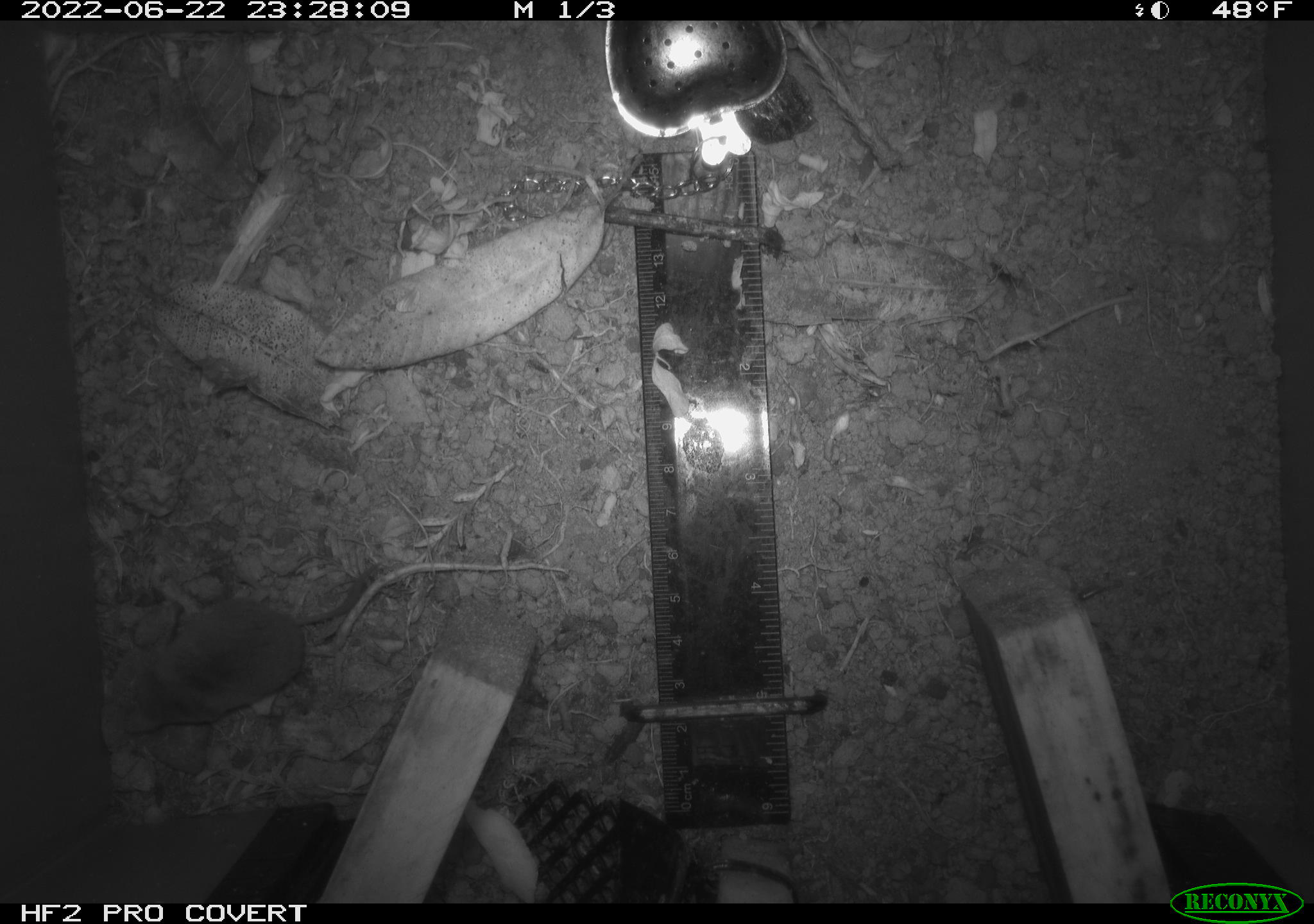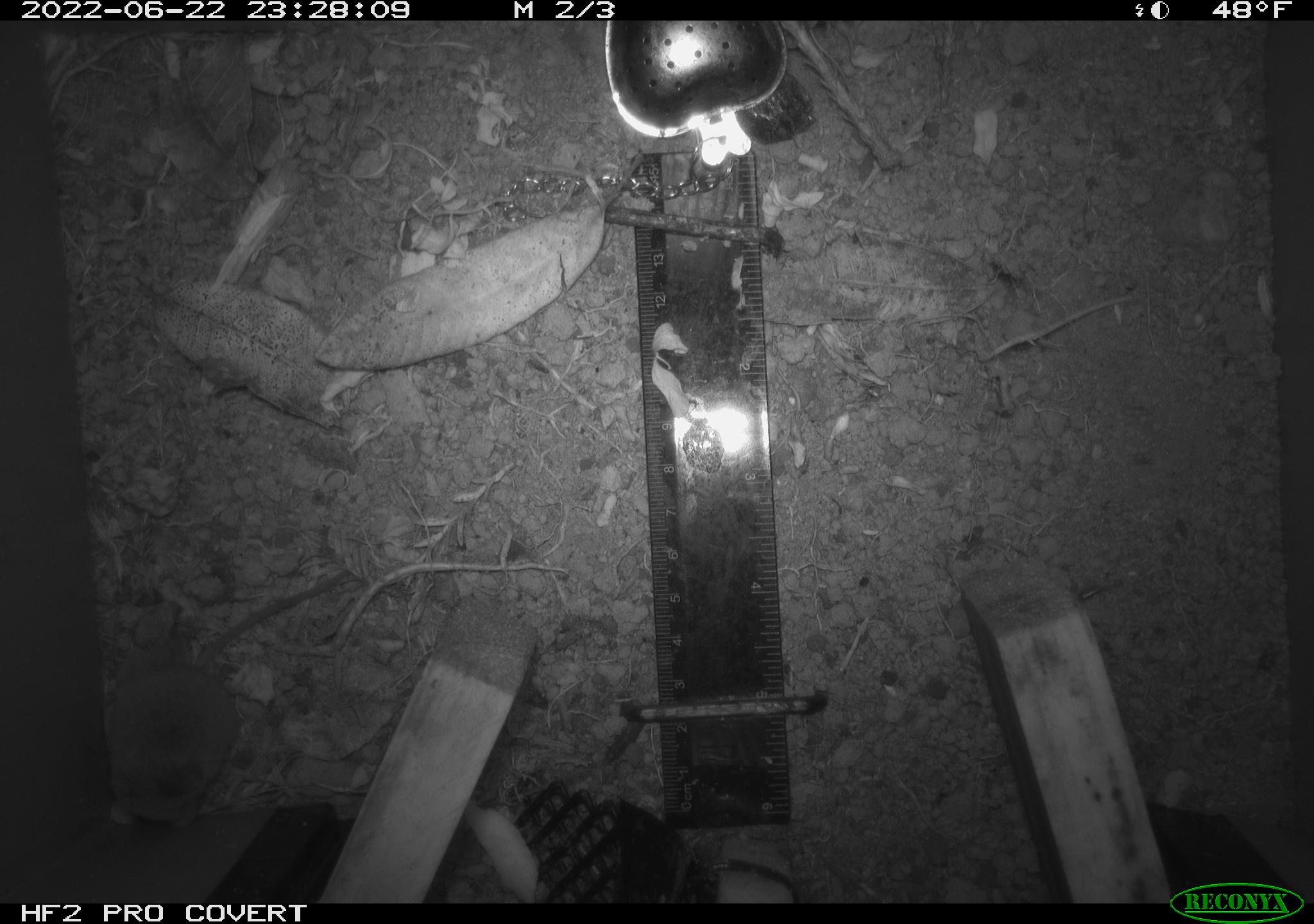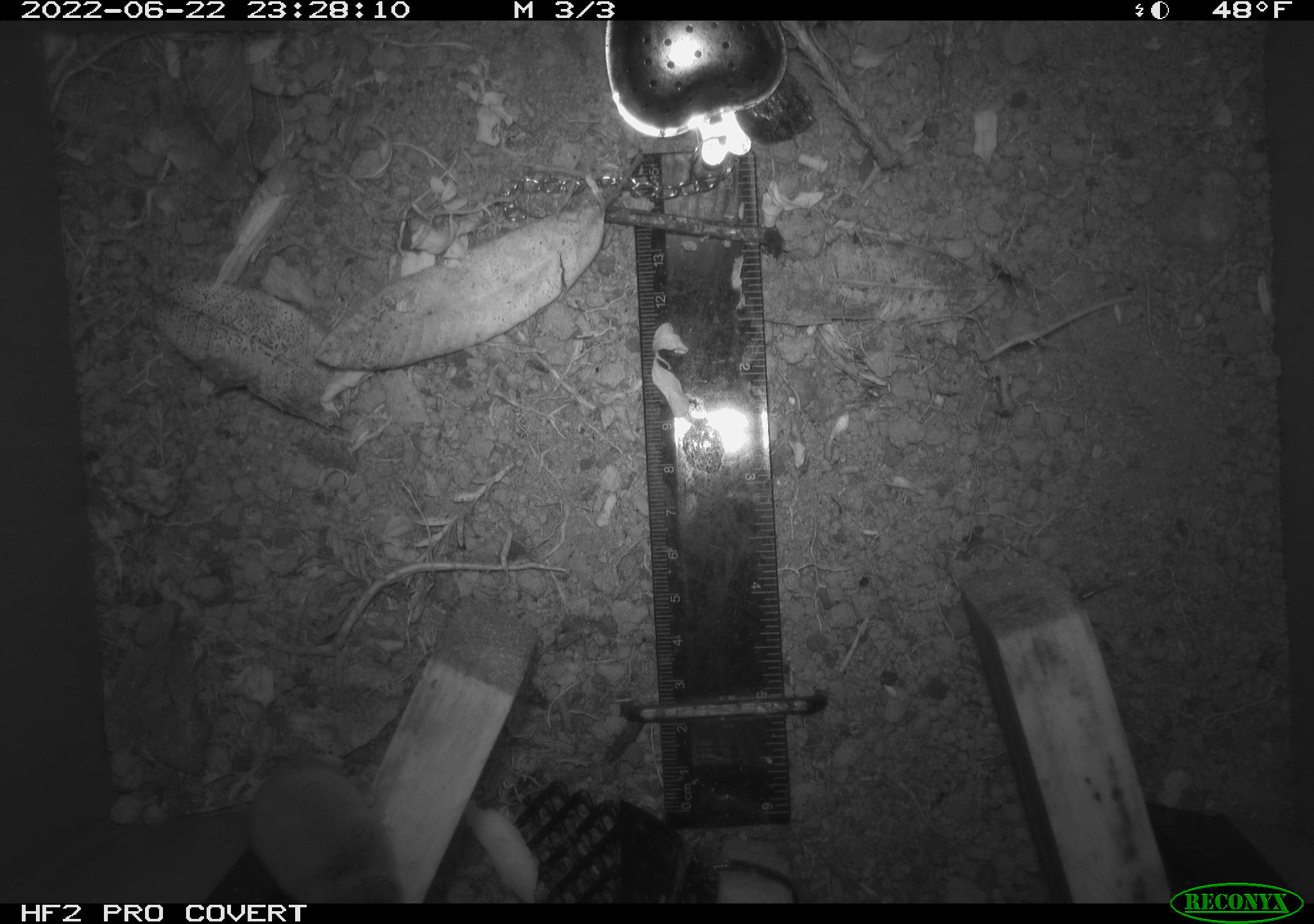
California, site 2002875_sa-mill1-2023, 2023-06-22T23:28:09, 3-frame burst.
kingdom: Animalia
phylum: Chordata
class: Mammalia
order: Eulipotyphla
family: Soricidae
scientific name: Soricidae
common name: shrews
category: soricidae family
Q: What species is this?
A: Soricidae family (shrews) (Soricidae).